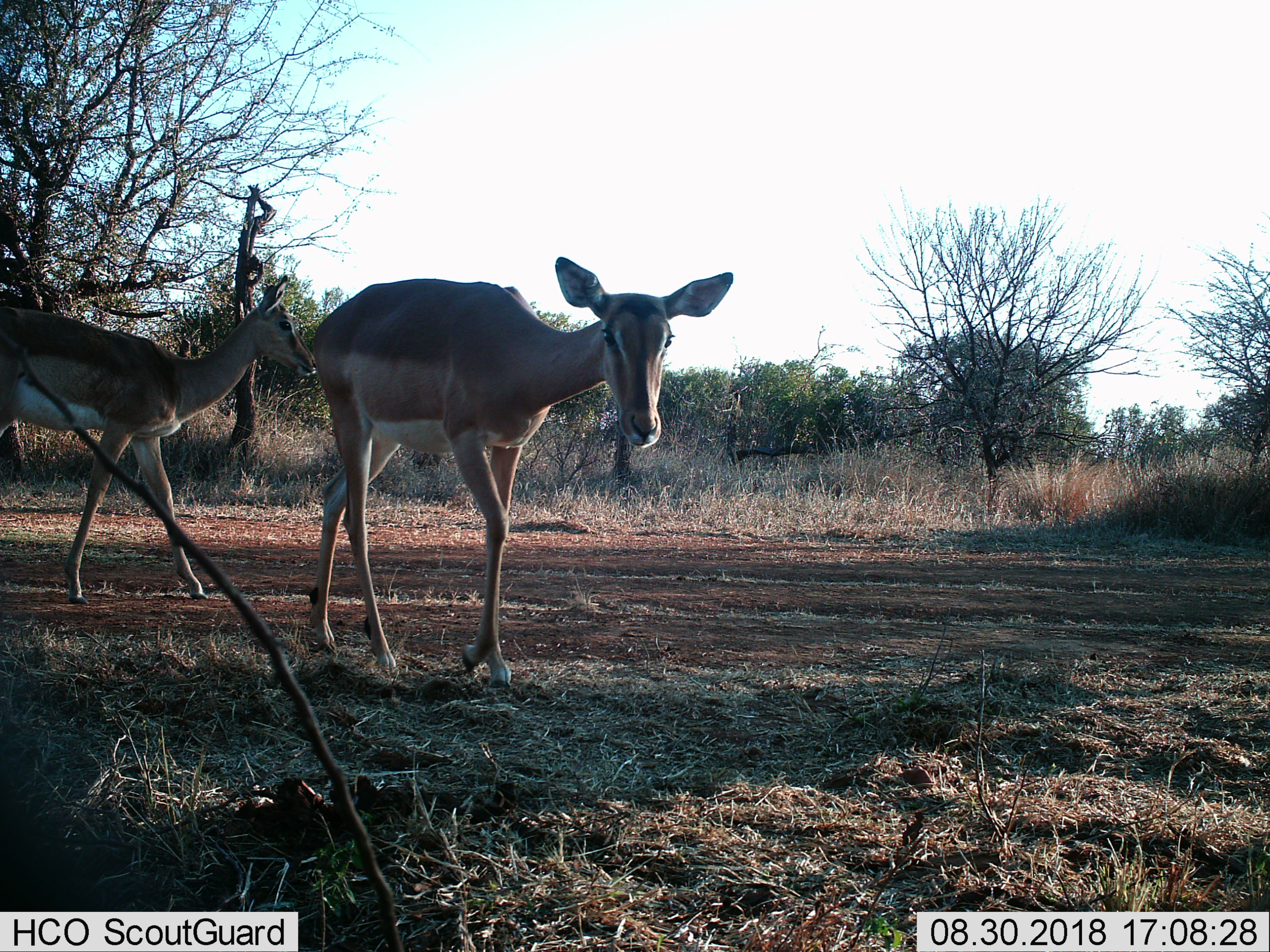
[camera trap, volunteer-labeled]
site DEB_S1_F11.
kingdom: Animalia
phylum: Chordata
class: Mammalia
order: Artiodactyla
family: Bovidae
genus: Aepyceros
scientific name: Aepyceros melampus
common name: impala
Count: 2.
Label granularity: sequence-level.